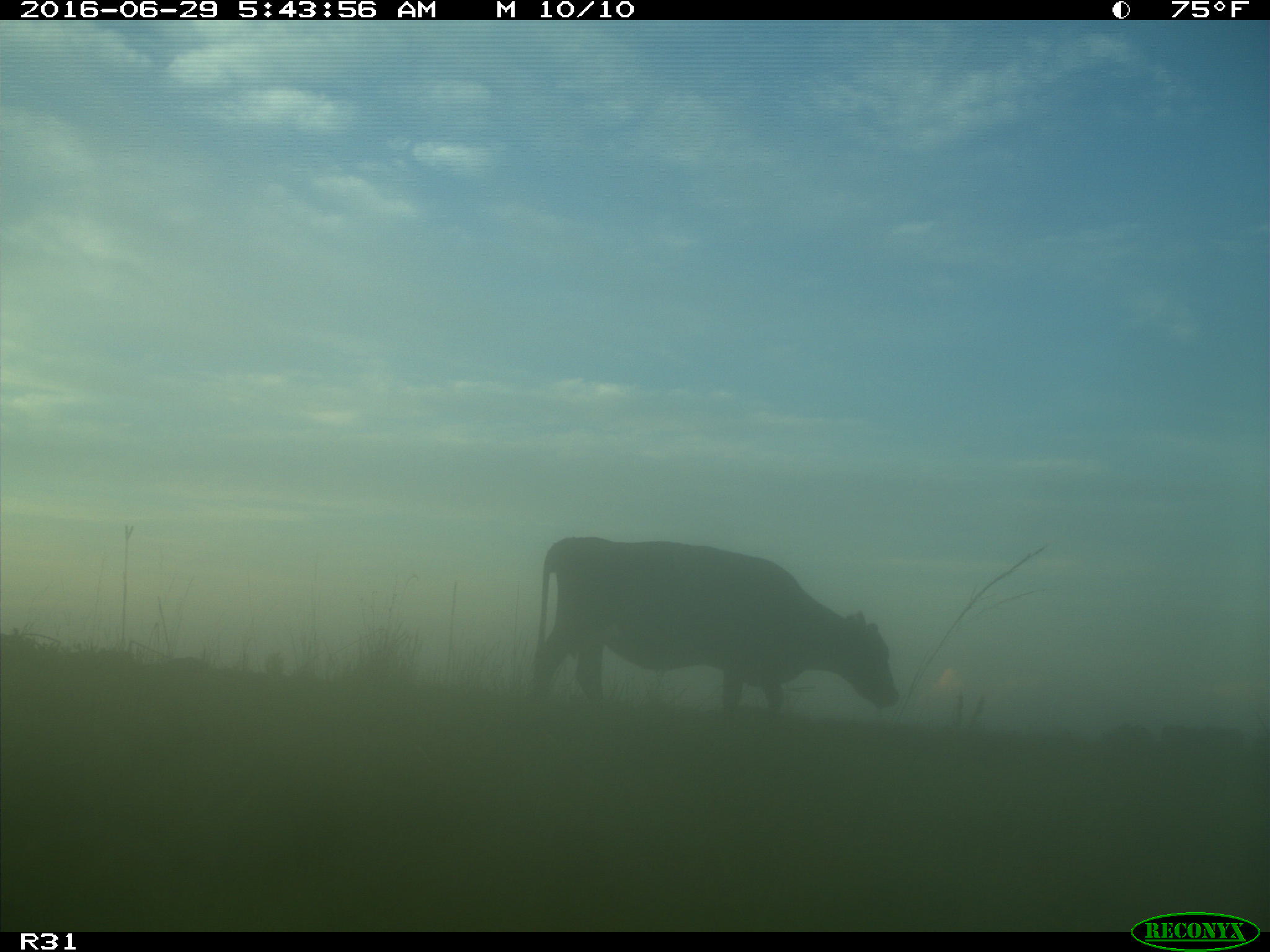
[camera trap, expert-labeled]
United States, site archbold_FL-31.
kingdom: Animalia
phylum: Chordata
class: Mammalia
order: Artiodactyla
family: Bovidae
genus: Bos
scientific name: Bos taurus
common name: domestic cow